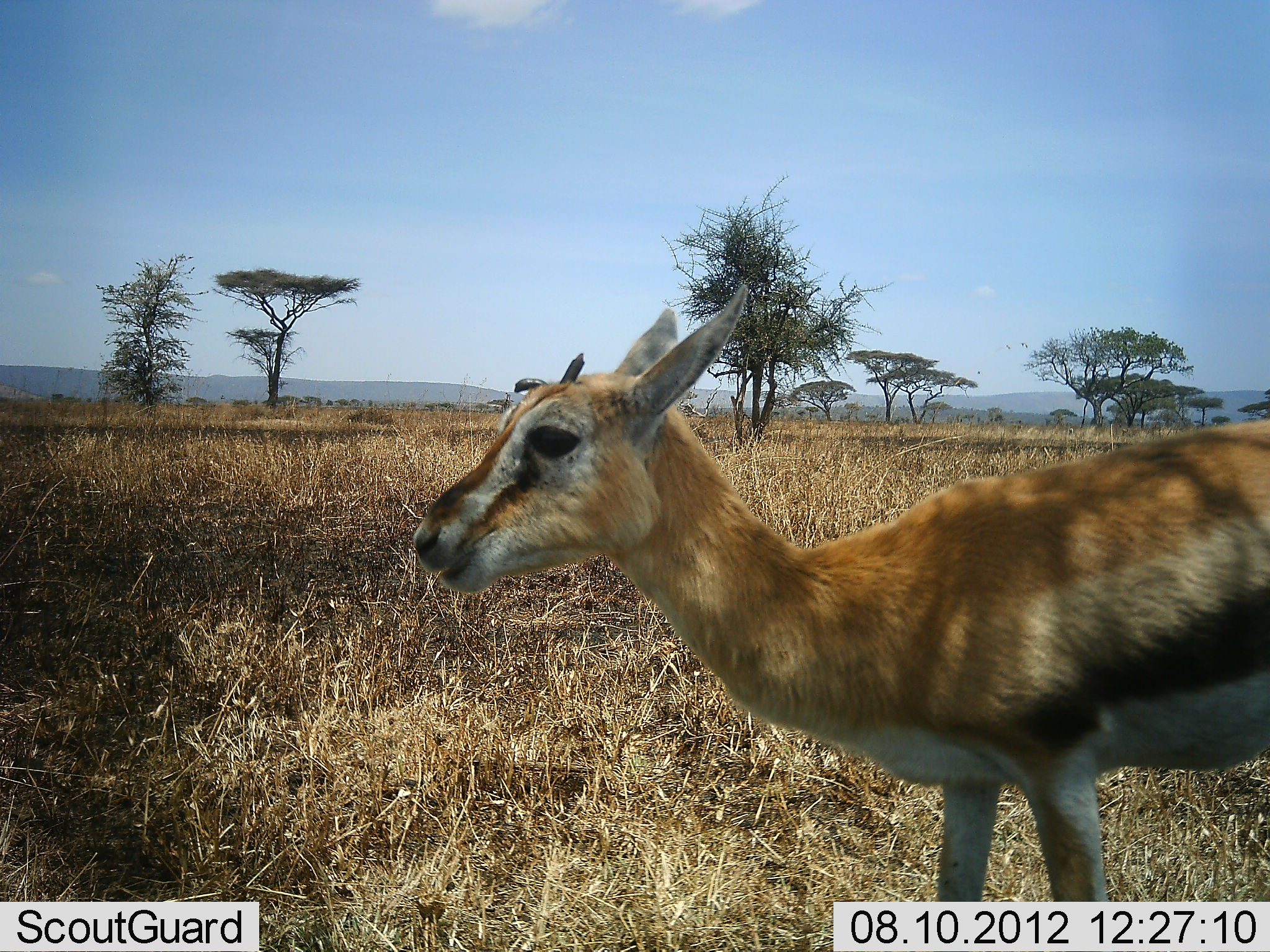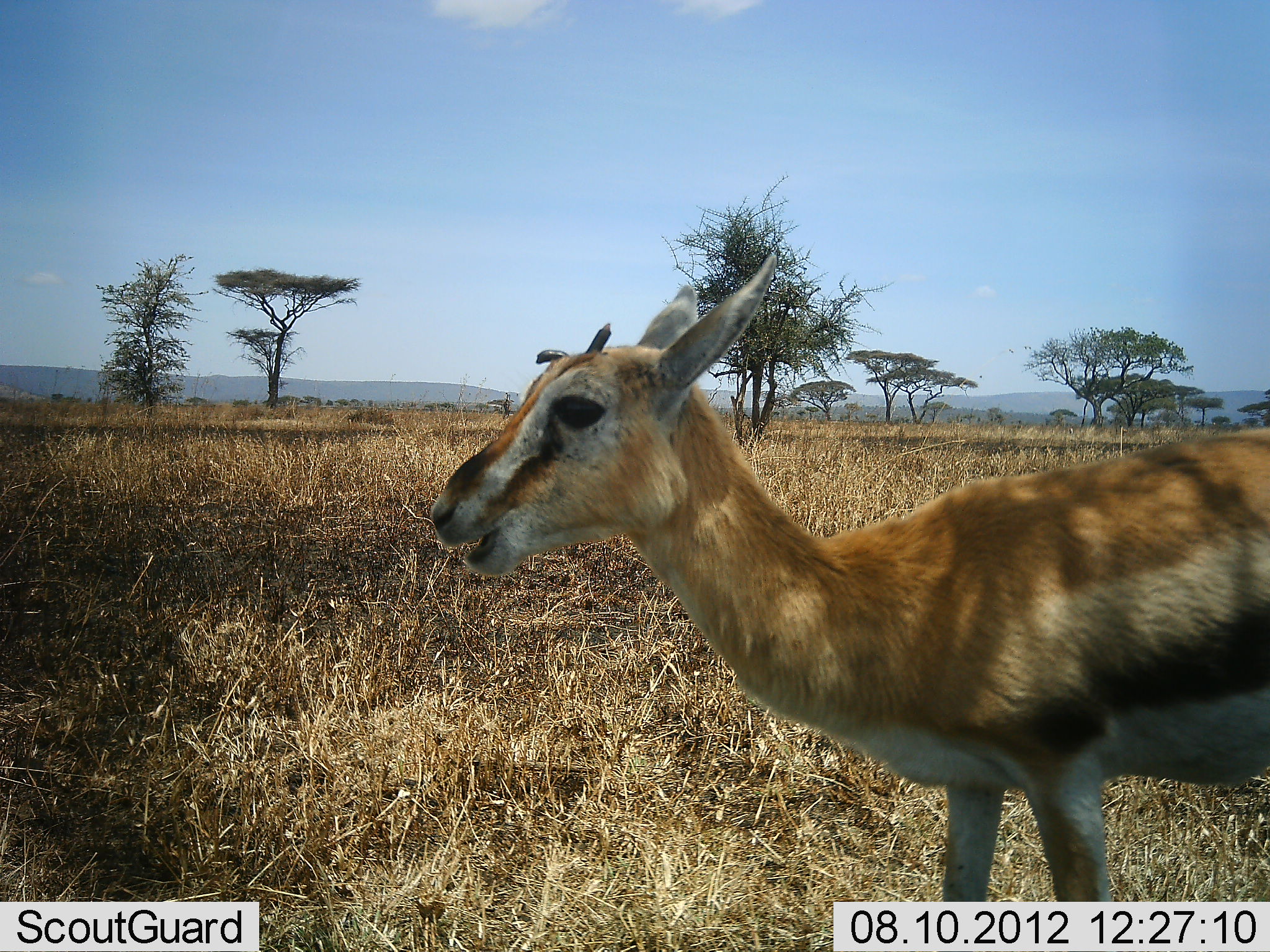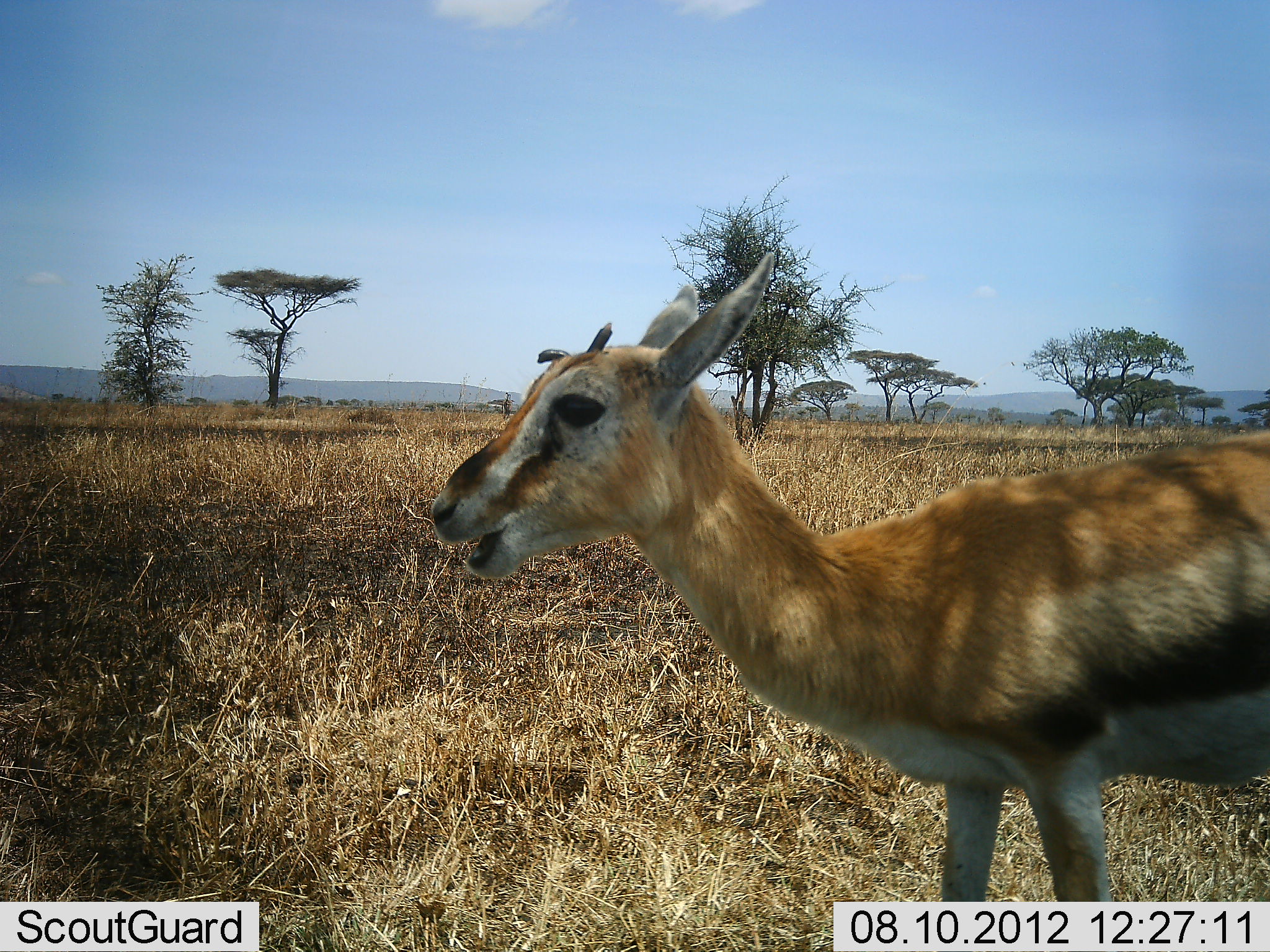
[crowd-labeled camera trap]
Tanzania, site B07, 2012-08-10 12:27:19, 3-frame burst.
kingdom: Animalia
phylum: Chordata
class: Mammalia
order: Artiodactyla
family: Bovidae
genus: Eudorcas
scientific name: Eudorcas thomsonii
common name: thomson's gazelle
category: gazellethomsons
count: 1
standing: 90%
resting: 0%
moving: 10%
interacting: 0%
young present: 10%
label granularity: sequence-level